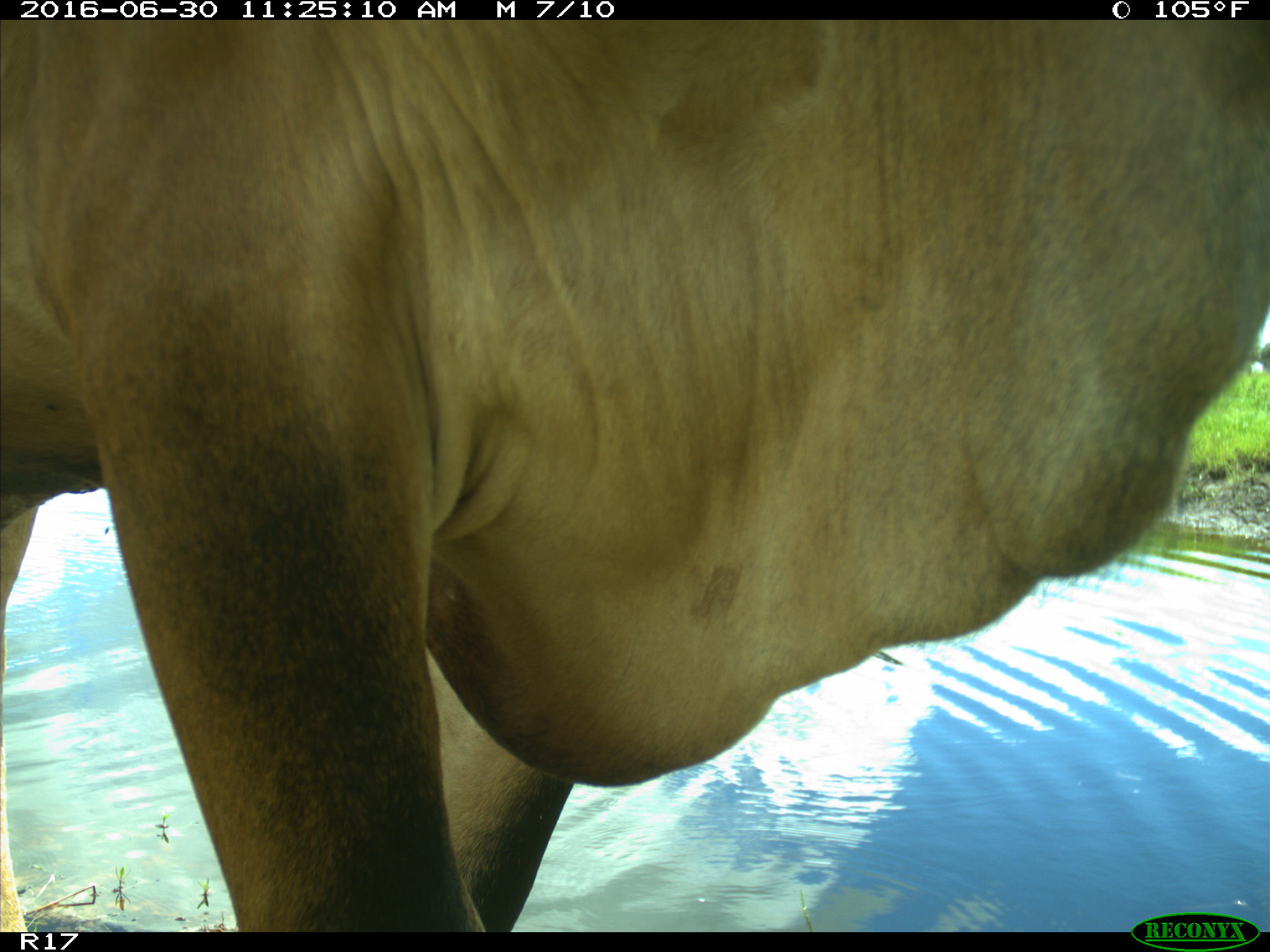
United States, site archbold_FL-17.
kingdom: Animalia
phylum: Chordata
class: Mammalia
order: Artiodactyla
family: Bovidae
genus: Bos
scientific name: Bos taurus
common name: domestic cow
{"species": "Bos taurus (domestic cow)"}